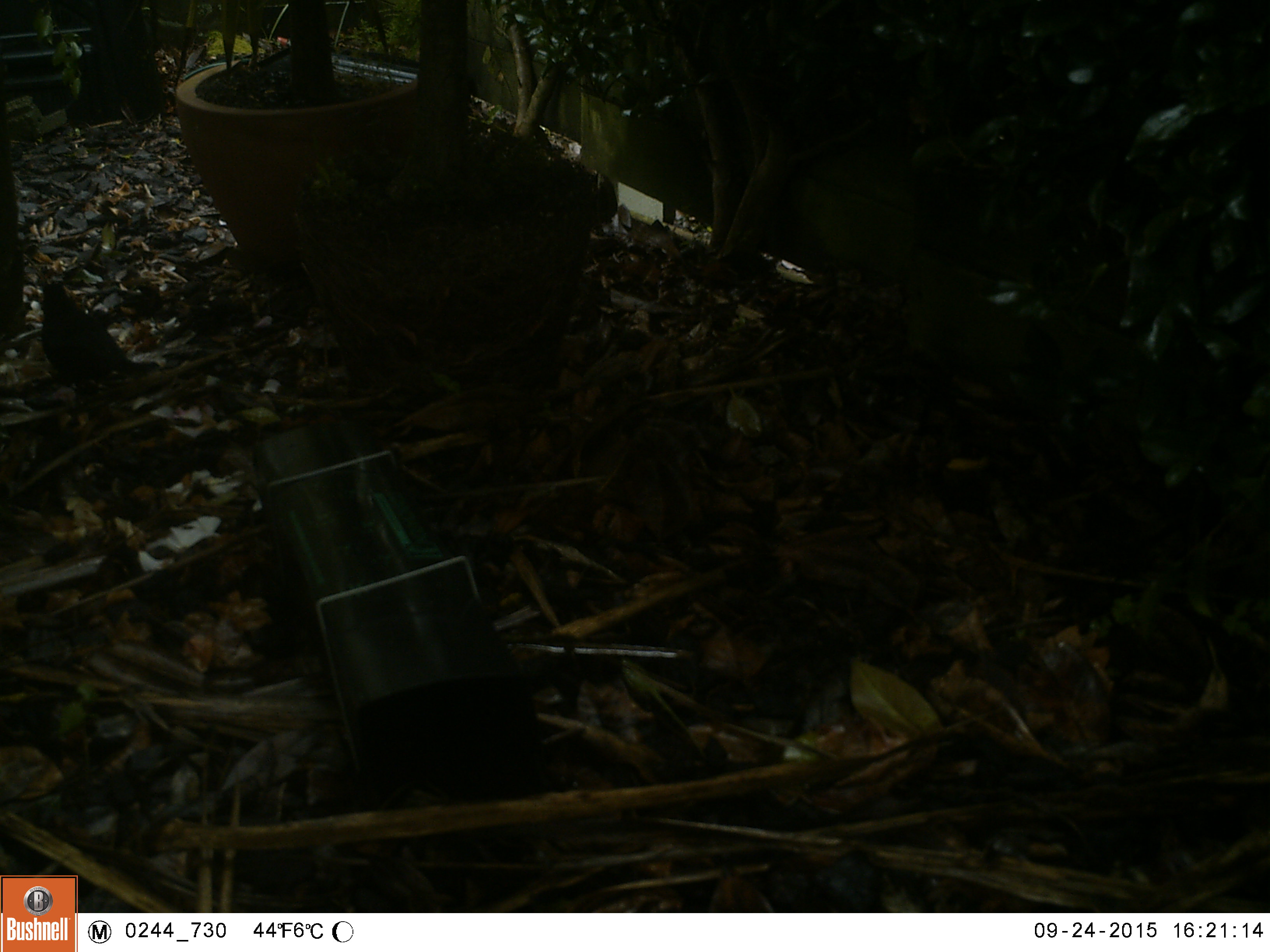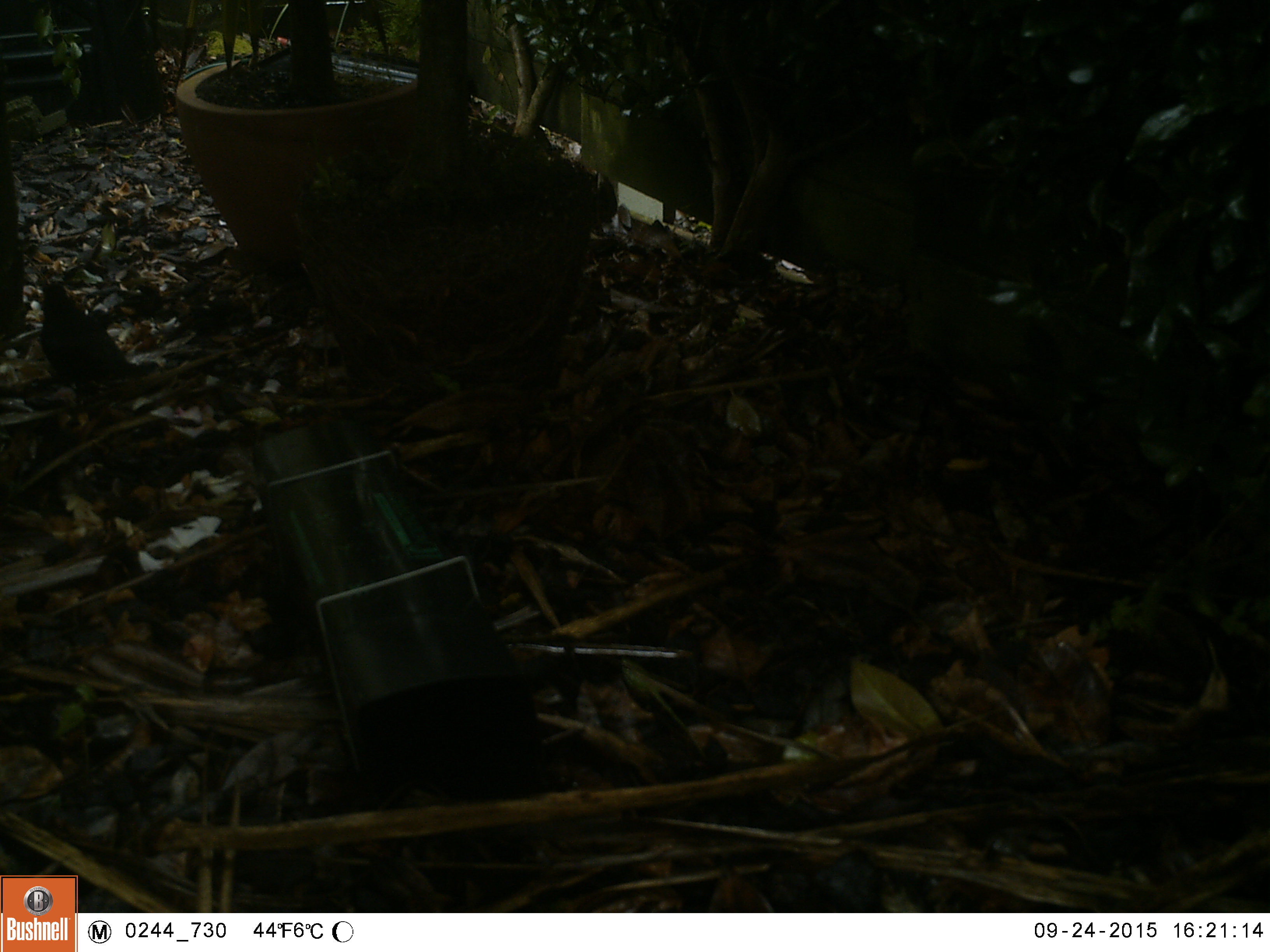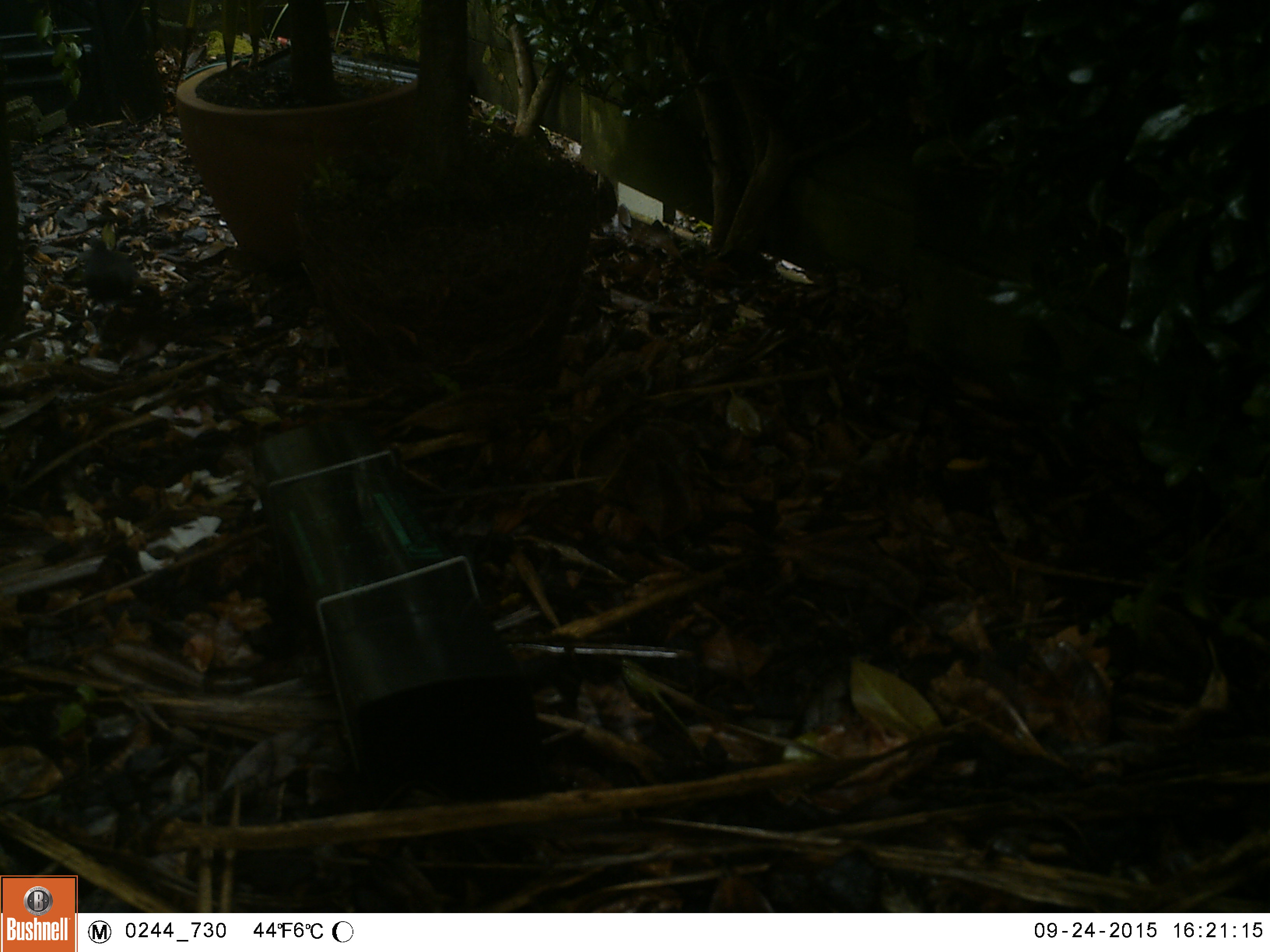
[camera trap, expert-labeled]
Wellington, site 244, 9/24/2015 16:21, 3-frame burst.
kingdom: Animalia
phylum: Chordata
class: Aves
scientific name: Aves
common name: bird